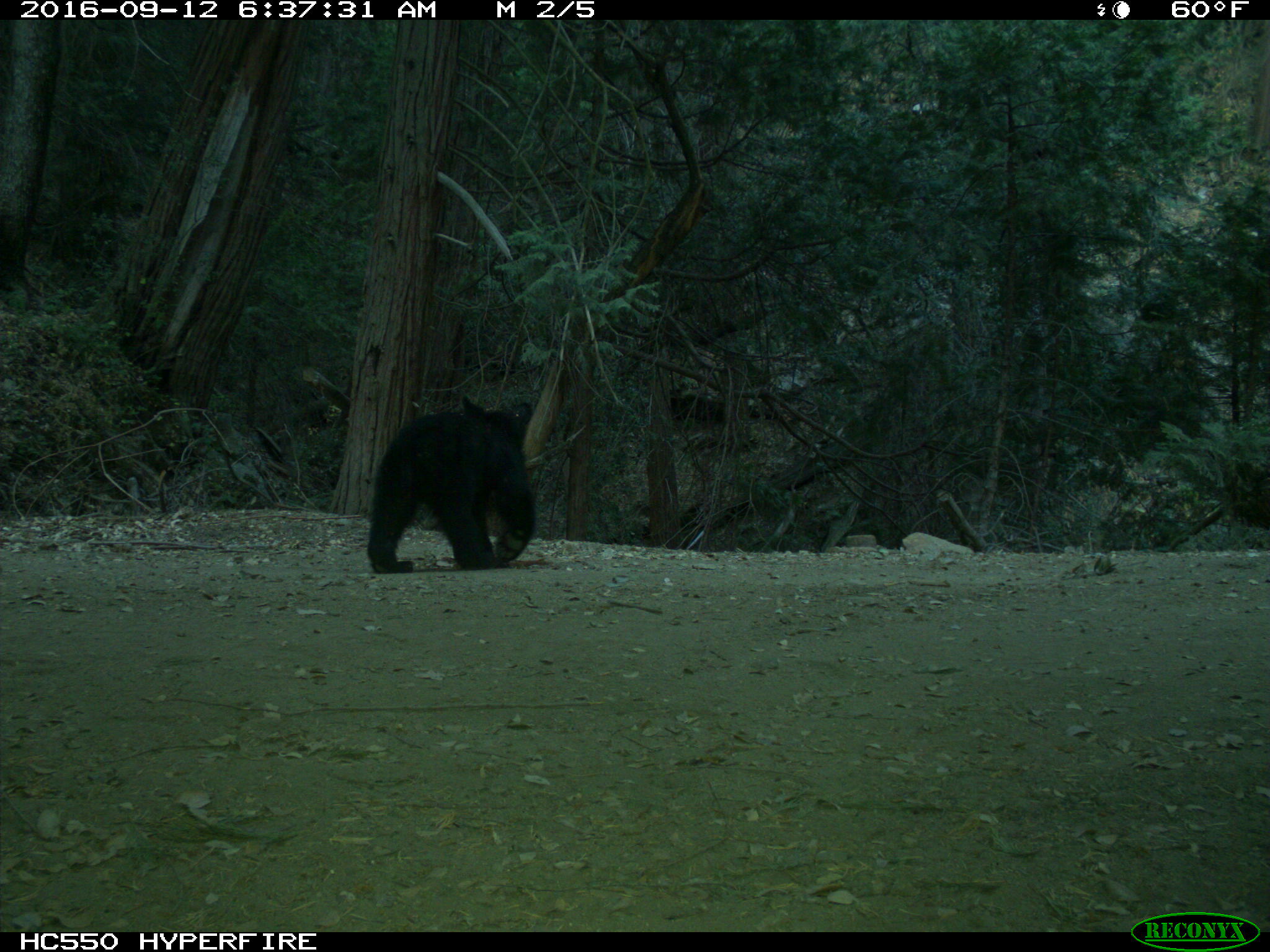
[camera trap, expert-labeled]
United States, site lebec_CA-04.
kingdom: Animalia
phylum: Chordata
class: Mammalia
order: Carnivora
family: Ursidae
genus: Ursus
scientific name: Ursus americanus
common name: american black bear